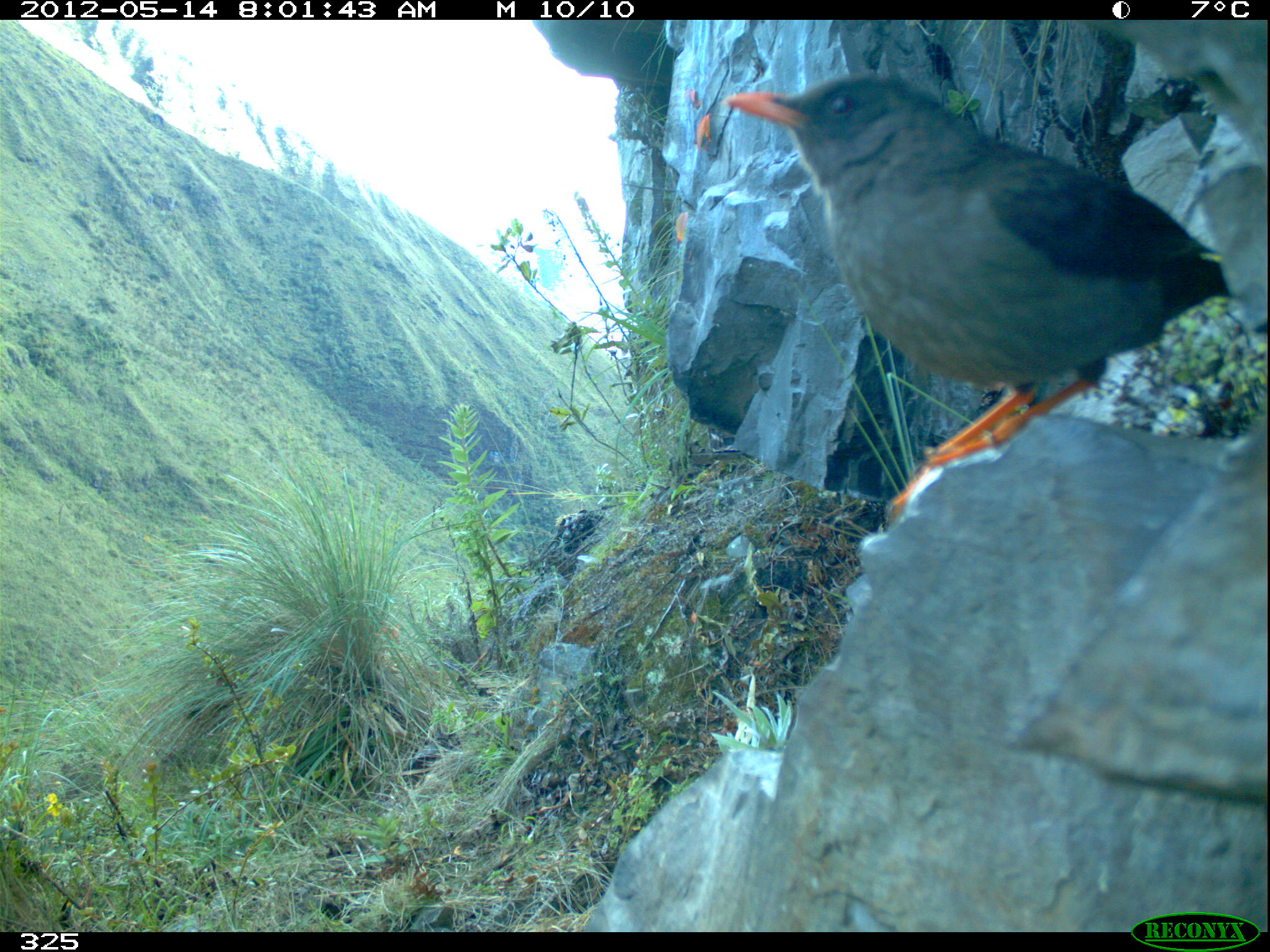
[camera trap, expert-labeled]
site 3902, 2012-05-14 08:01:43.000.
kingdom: Animalia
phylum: Chordata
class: Aves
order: Passeriformes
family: Turdidae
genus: Turdus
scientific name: Turdus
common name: true thrushes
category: turdus sp